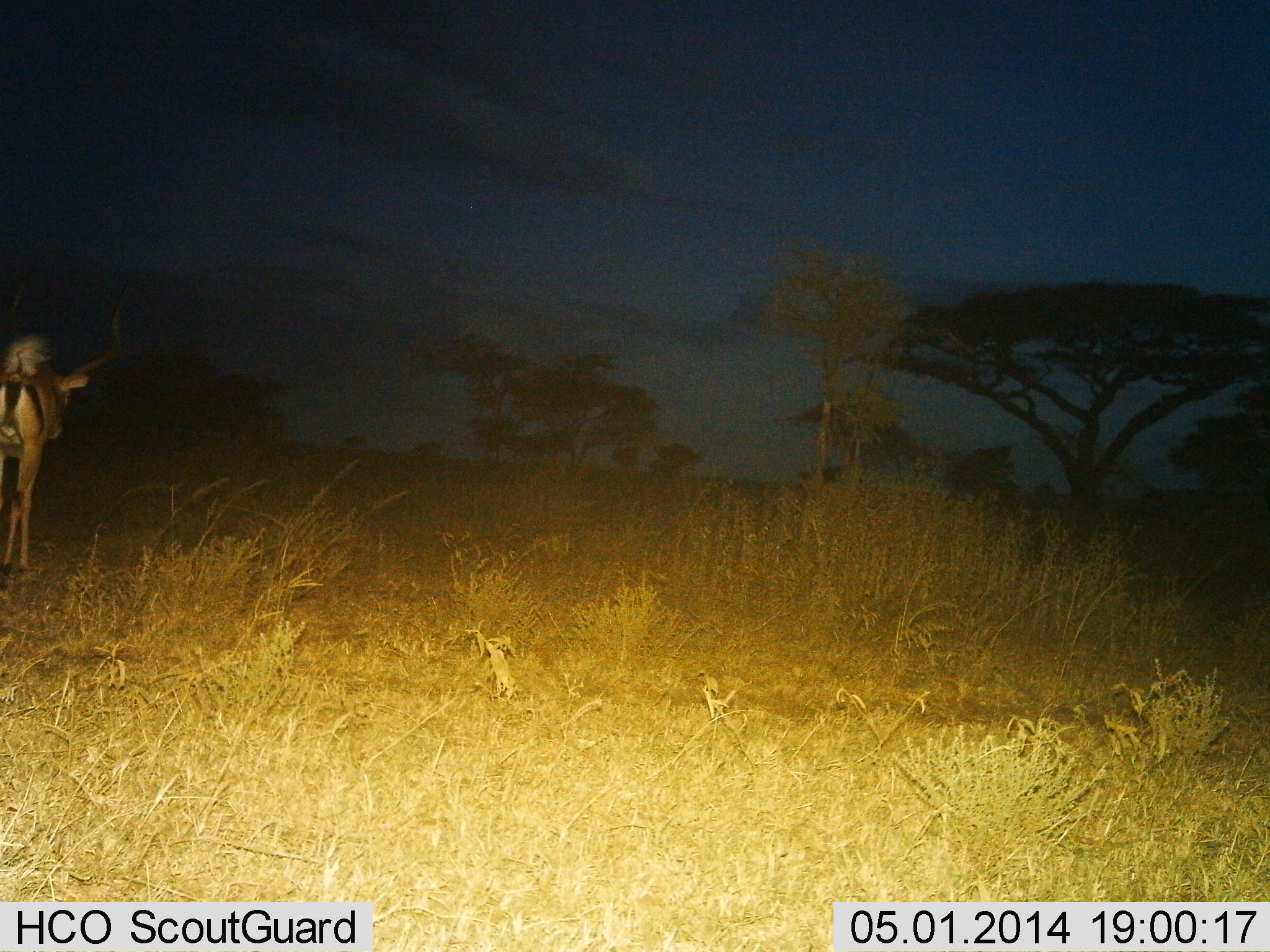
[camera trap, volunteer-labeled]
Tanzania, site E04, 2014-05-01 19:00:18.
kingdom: Animalia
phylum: Chordata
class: Mammalia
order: Artiodactyla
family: Bovidae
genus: Aepyceros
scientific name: Aepyceros melampus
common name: impala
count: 1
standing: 70%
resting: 0%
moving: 30%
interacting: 0%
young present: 0%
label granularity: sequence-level